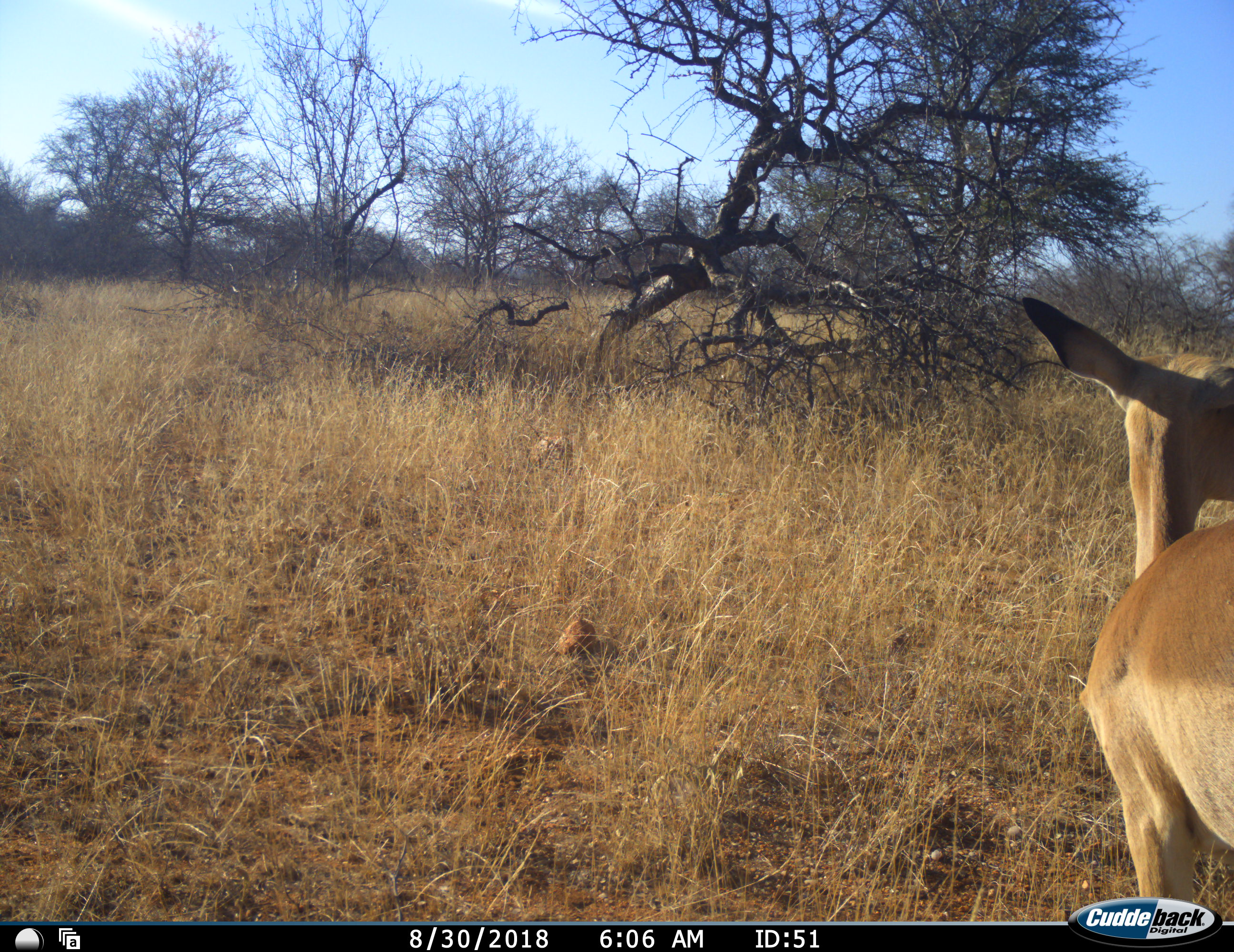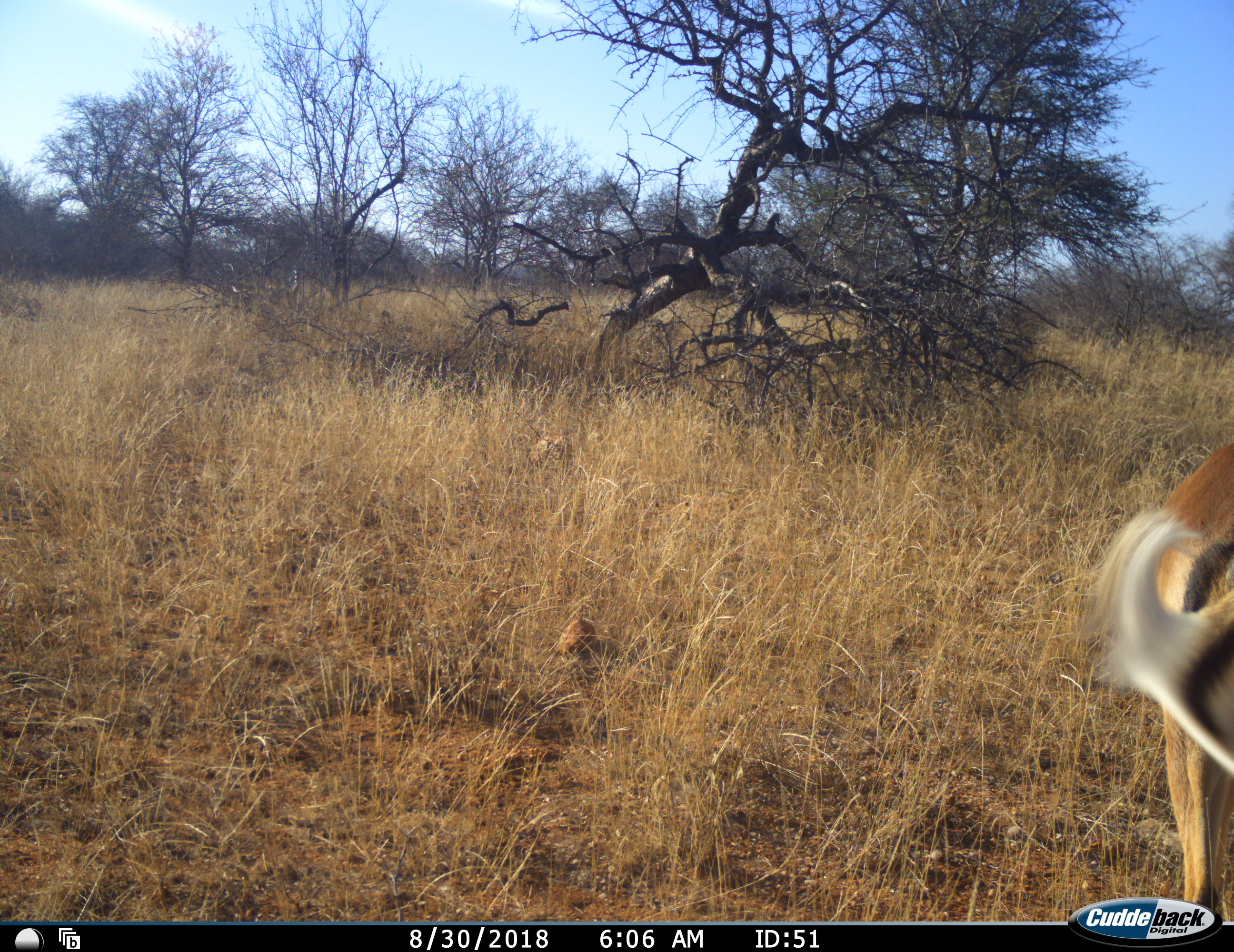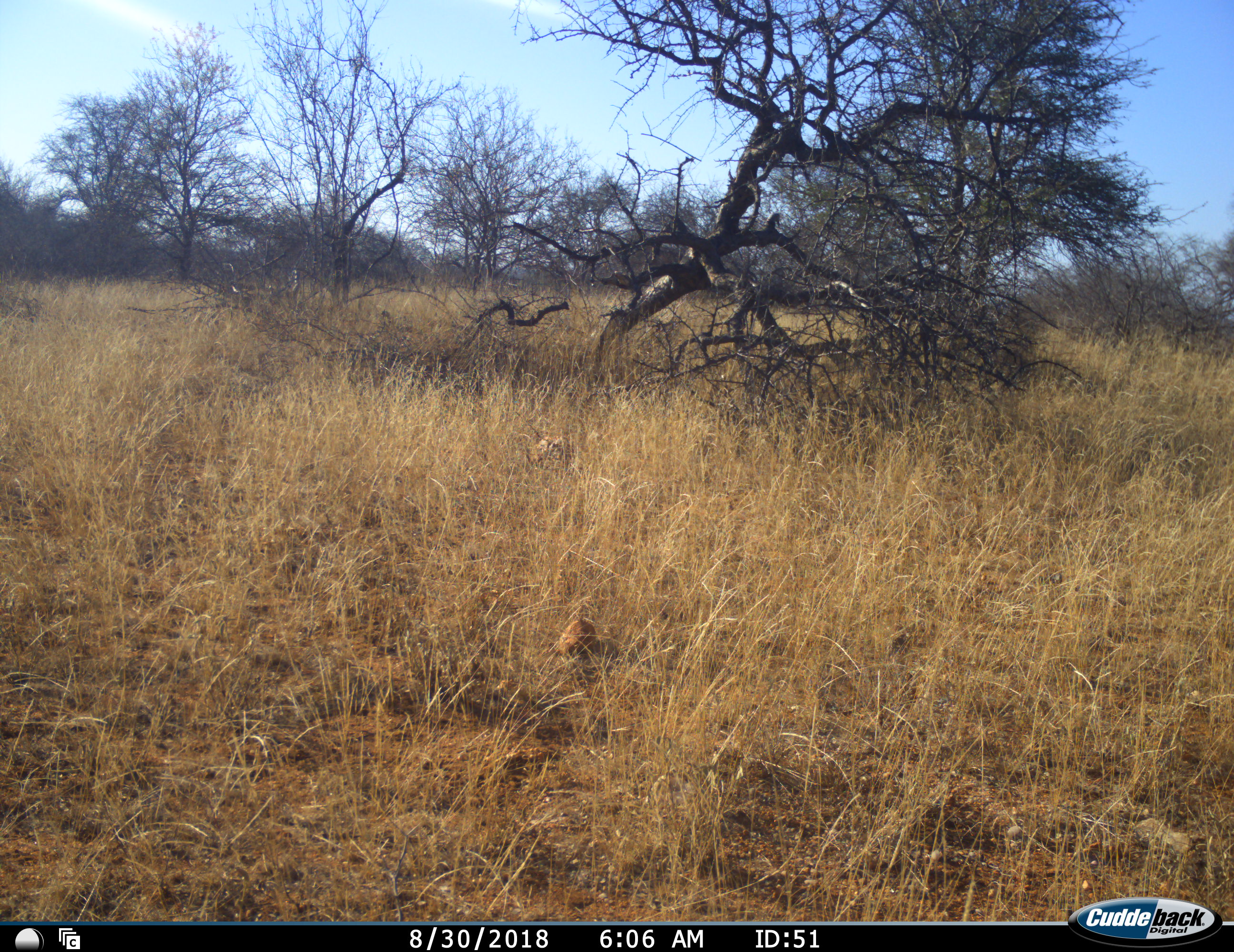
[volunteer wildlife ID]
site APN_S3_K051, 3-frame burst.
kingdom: Animalia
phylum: Chordata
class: Mammalia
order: Artiodactyla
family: Bovidae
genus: Aepyceros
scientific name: Aepyceros melampus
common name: impala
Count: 1.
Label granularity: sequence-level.